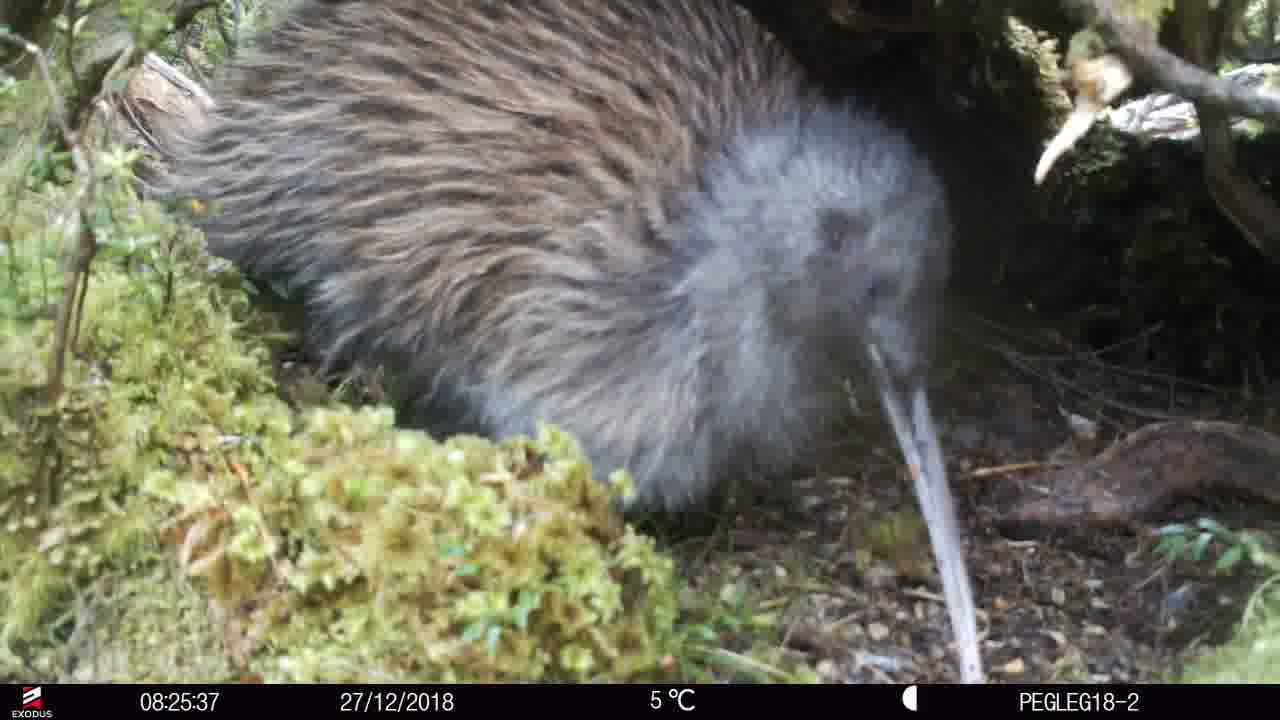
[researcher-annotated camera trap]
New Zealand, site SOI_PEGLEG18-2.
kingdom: Animalia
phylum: Chordata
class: Aves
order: Apterygiformes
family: Apterygidae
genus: Apteryx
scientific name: Apteryx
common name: kiwi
Kiwi (Apteryx).